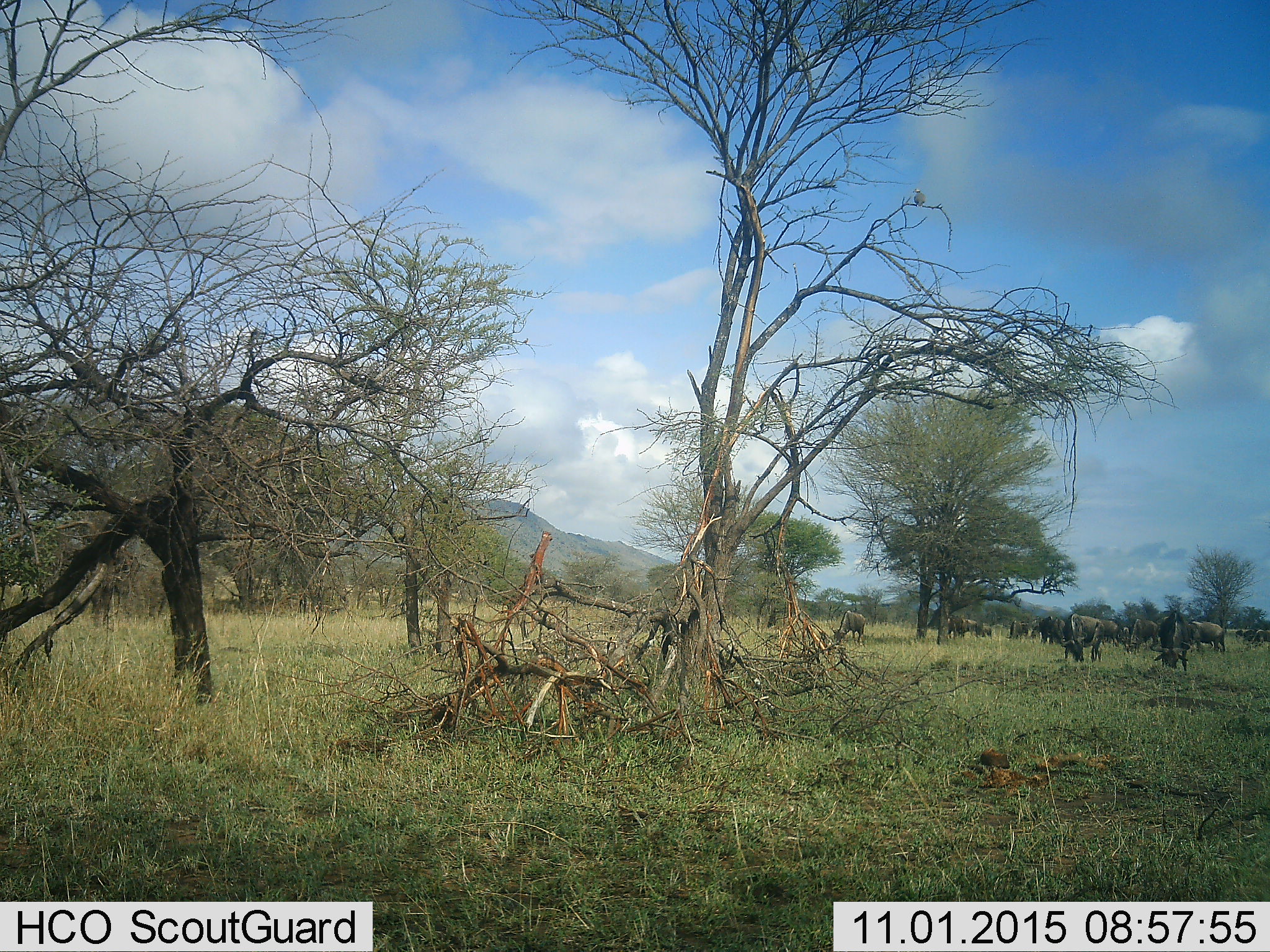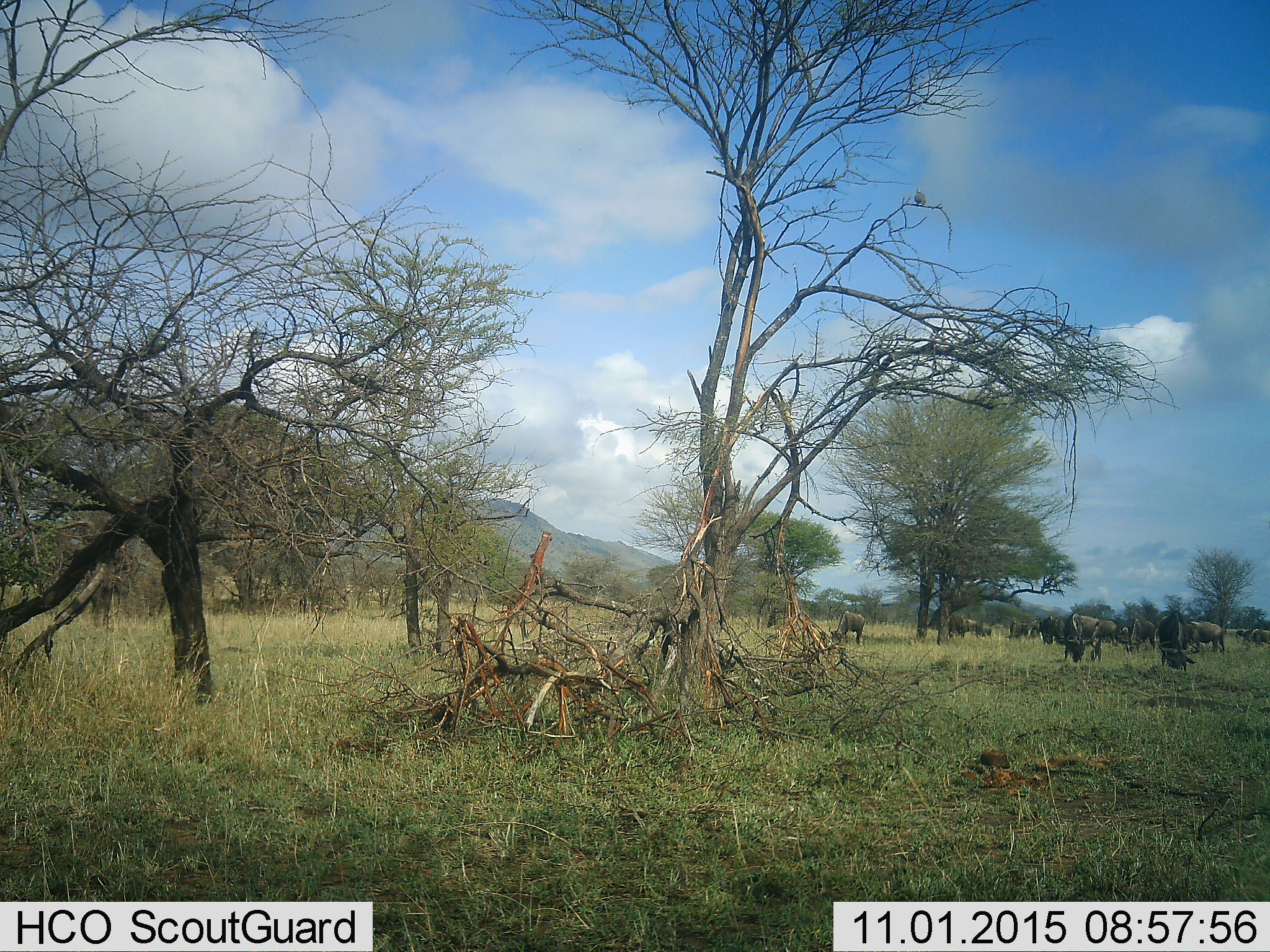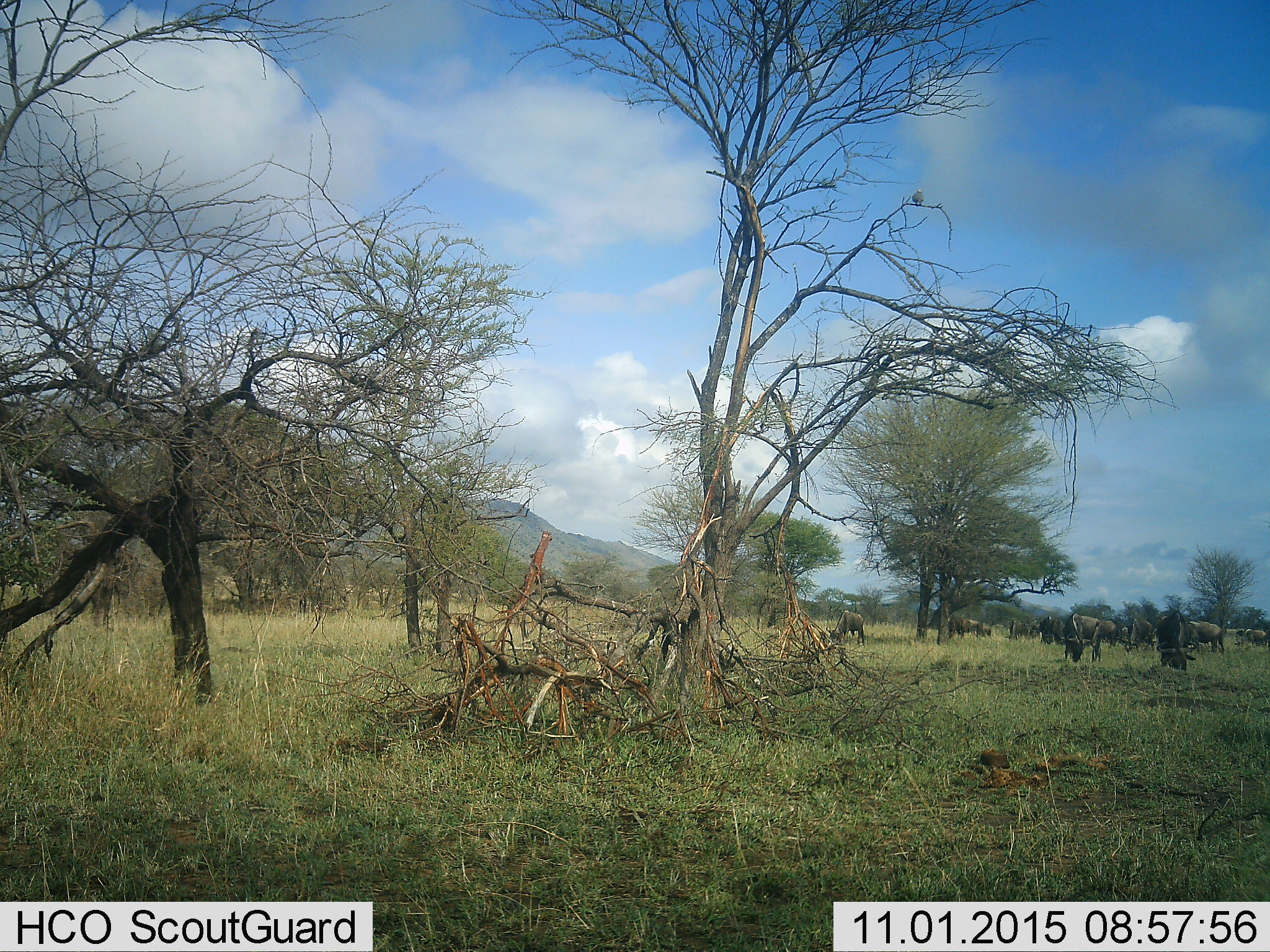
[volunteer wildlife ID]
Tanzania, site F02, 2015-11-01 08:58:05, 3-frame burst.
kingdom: Animalia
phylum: Chordata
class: Mammalia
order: Artiodactyla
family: Bovidae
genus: Connochaetes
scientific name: Connochaetes taurinus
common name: blue wildebeest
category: wildebeest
Wildebeest (blue wildebeest) (Connochaetes taurinus), count 11-50. Behavior (volunteer vote fractions): standing 64%, resting 0%, moving 55%, interacting 0%. Young present (vote fraction): 9%. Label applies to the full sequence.